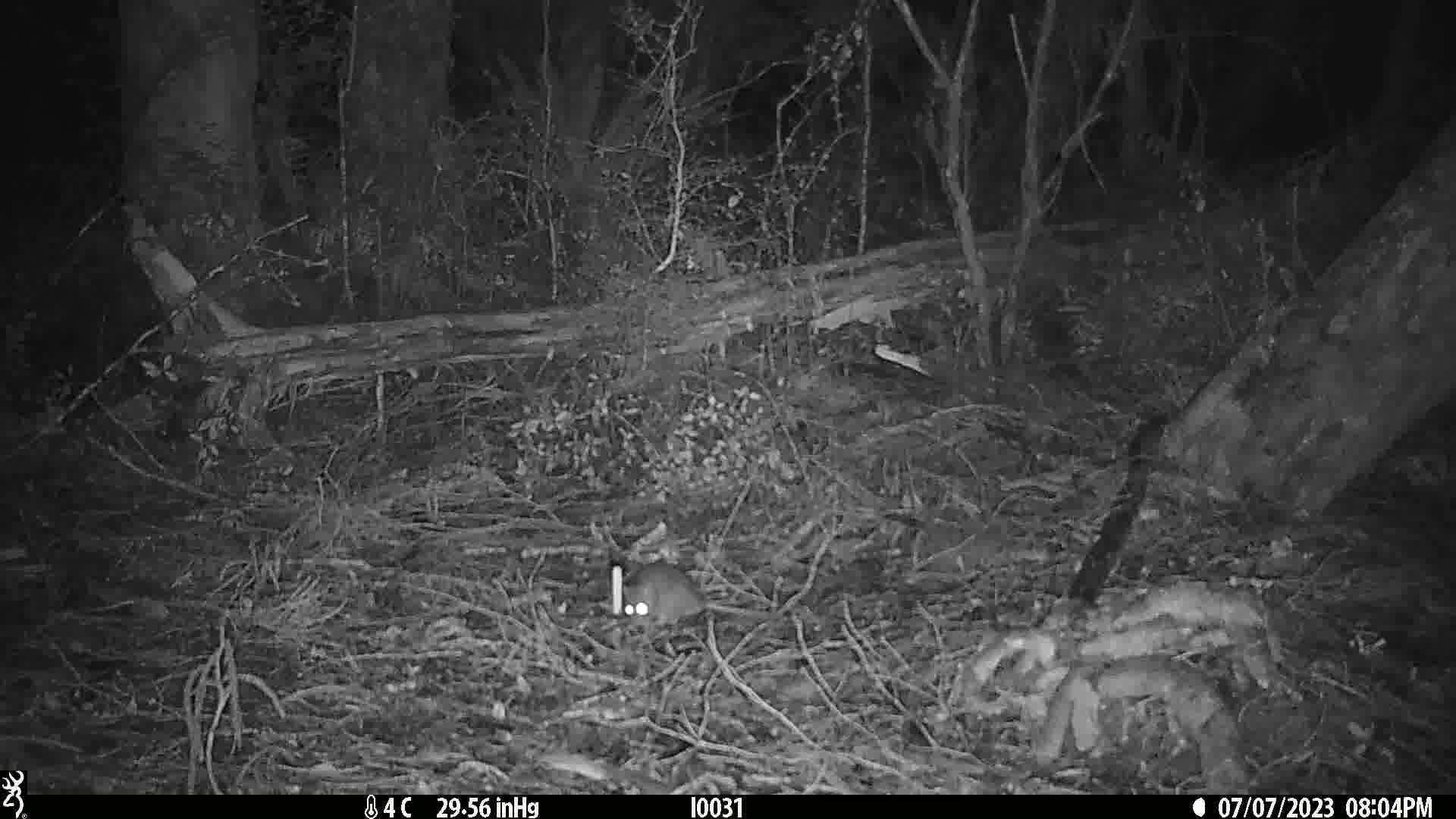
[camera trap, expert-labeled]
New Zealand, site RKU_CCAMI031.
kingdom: Animalia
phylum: Chordata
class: Mammalia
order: Rodentia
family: Muridae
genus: Rattus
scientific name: Rattus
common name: rat